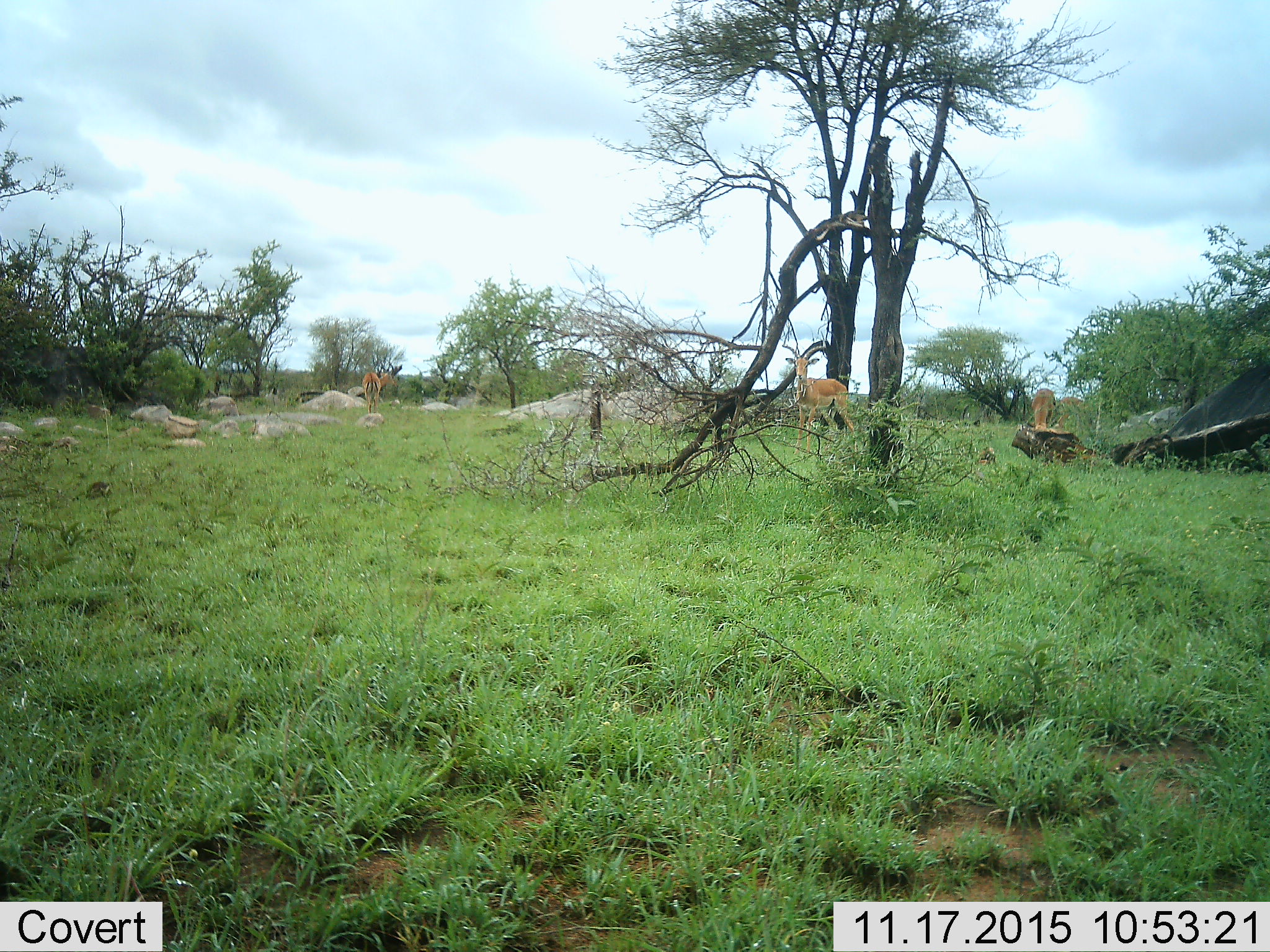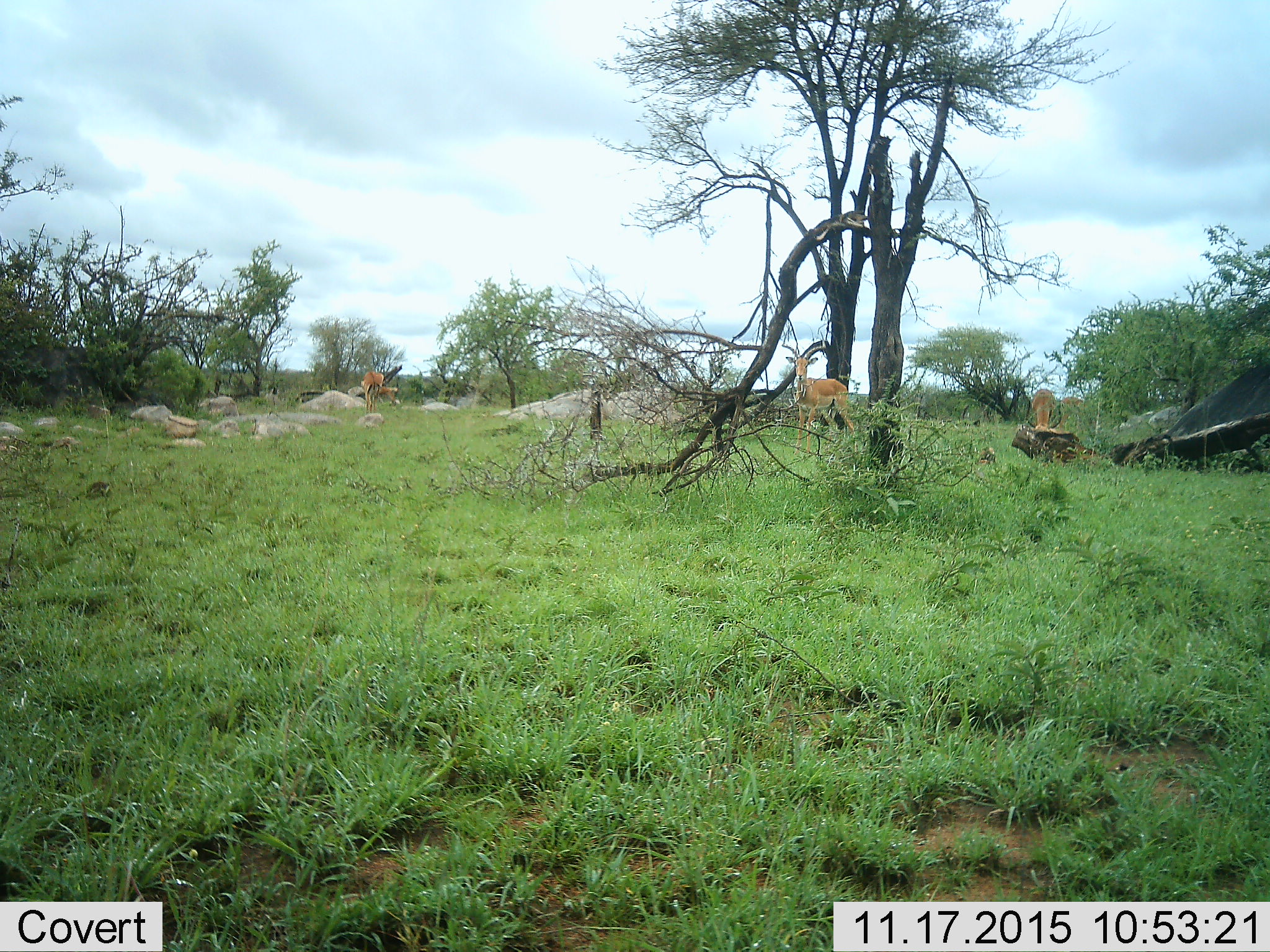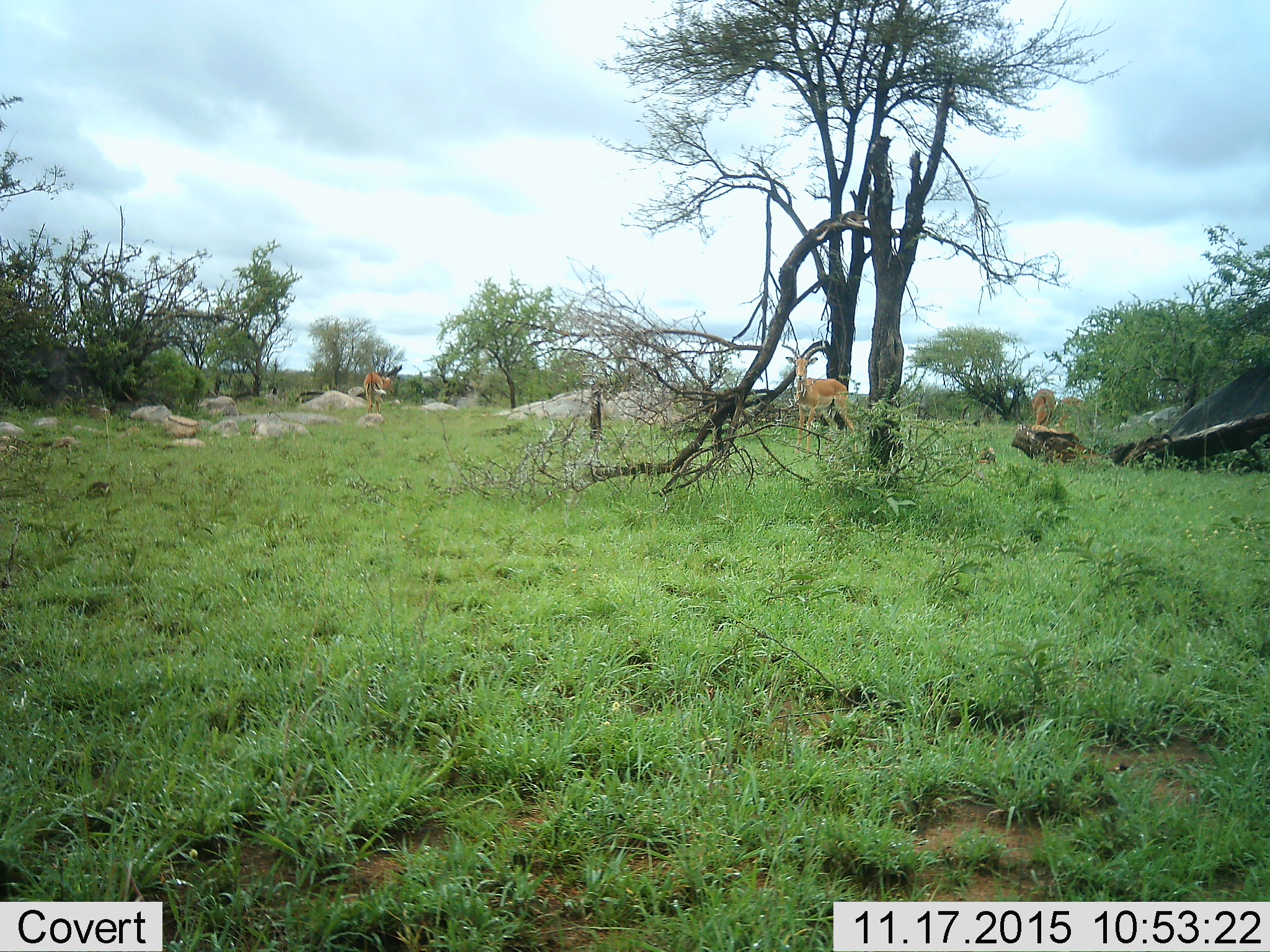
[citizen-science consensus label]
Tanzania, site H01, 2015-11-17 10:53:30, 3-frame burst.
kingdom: Animalia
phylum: Chordata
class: Mammalia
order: Artiodactyla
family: Bovidae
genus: Aepyceros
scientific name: Aepyceros melampus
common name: impala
Impala (Aepyceros melampus), count 3. Behavior (volunteer vote fractions): standing 80%, resting 0%, moving 0%, interacting 0%. Young present (vote fraction): 0%. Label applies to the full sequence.